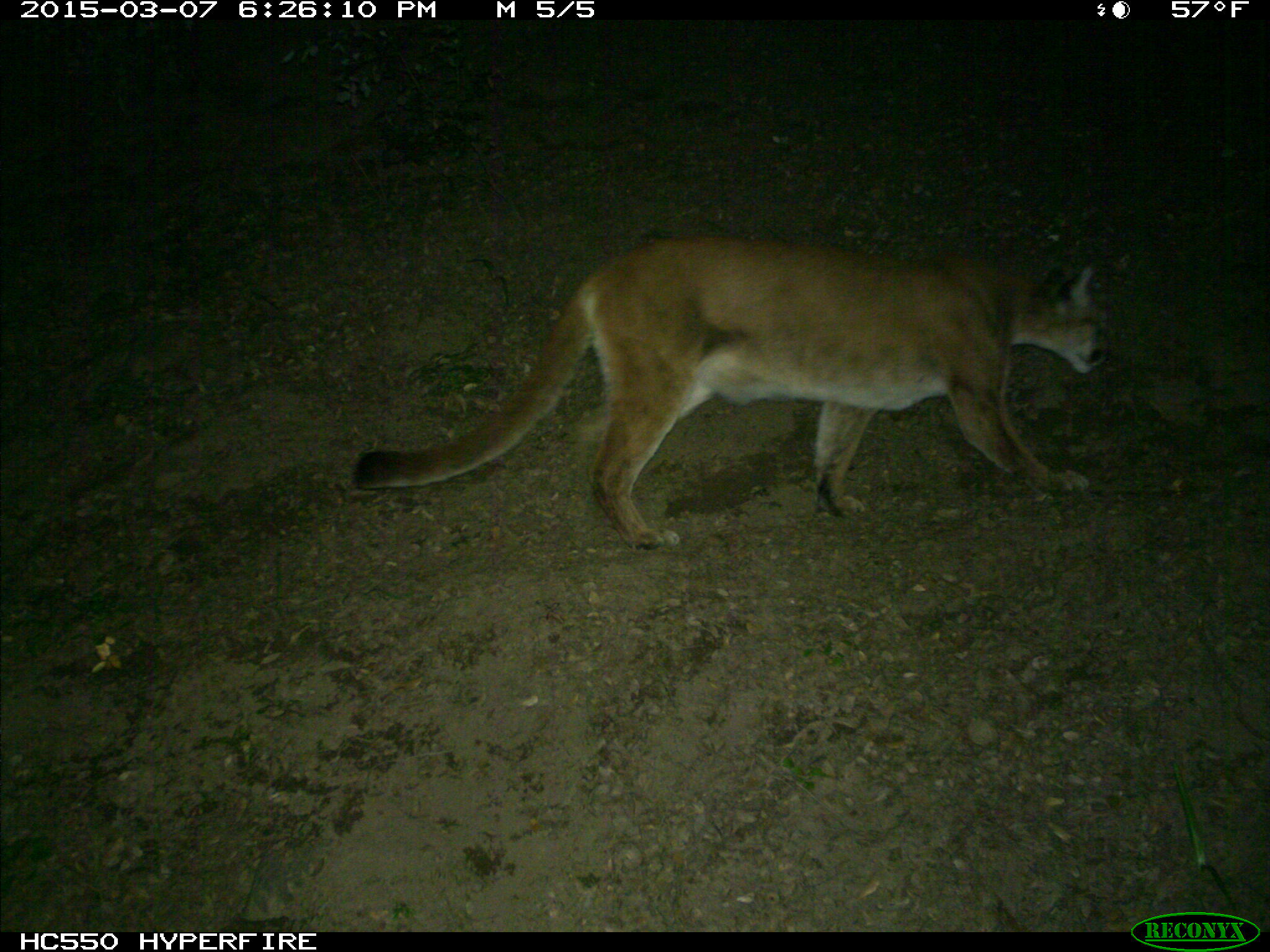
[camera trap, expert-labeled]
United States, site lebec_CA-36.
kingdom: Animalia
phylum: Chordata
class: Mammalia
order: Carnivora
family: Felidae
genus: Puma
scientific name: Puma concolor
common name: mountain lion